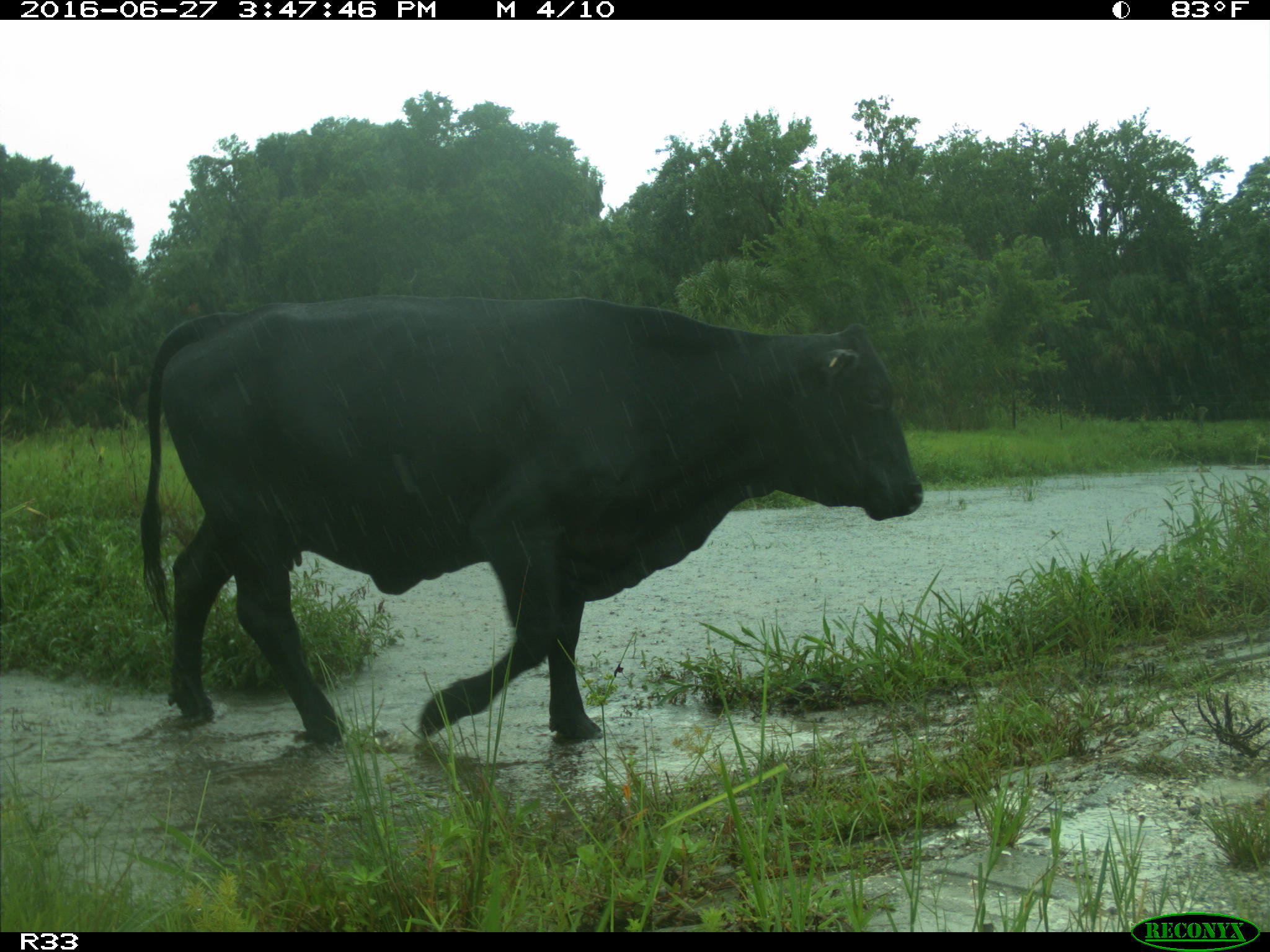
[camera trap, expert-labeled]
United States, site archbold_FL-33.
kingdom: Animalia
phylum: Chordata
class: Mammalia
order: Artiodactyla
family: Bovidae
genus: Bos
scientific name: Bos taurus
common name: domestic cow